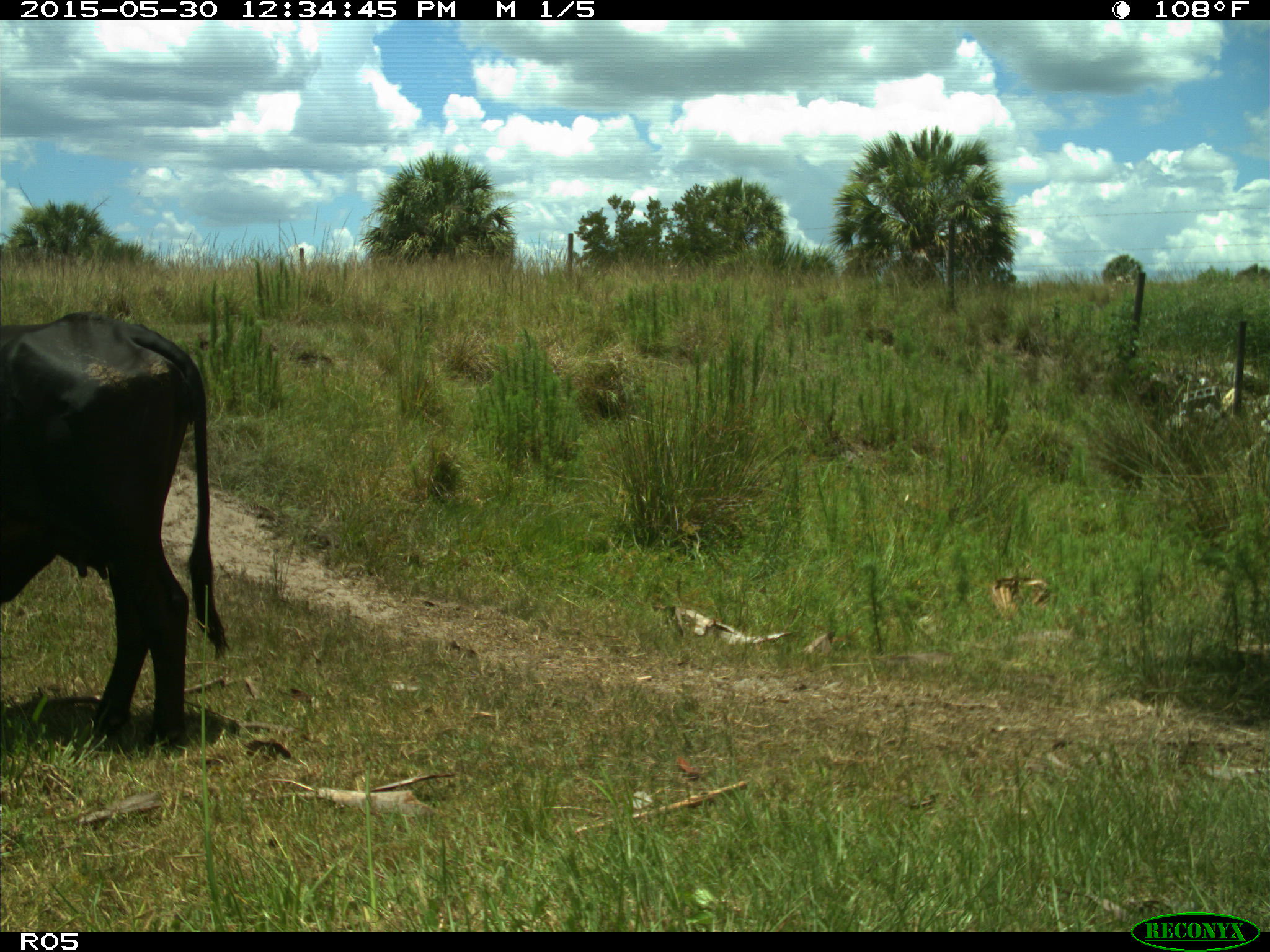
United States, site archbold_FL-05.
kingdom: Animalia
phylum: Chordata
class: Mammalia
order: Artiodactyla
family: Bovidae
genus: Bos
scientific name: Bos taurus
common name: domestic cow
Bos taurus (domestic cow).